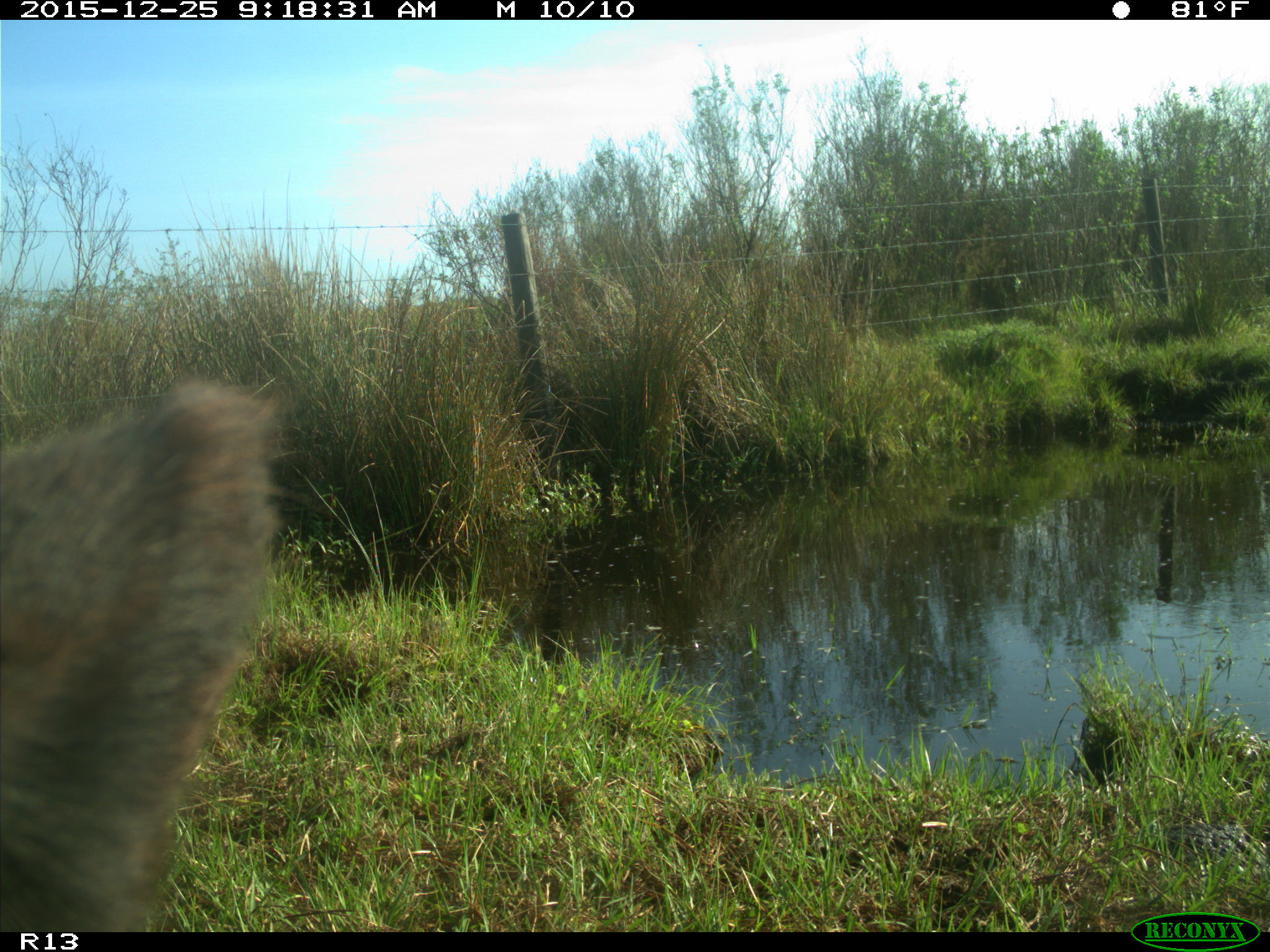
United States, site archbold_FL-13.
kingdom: Animalia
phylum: Chordata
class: Mammalia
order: Artiodactyla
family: Bovidae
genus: Bos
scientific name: Bos taurus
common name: domestic cow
Bos taurus (domestic cow).